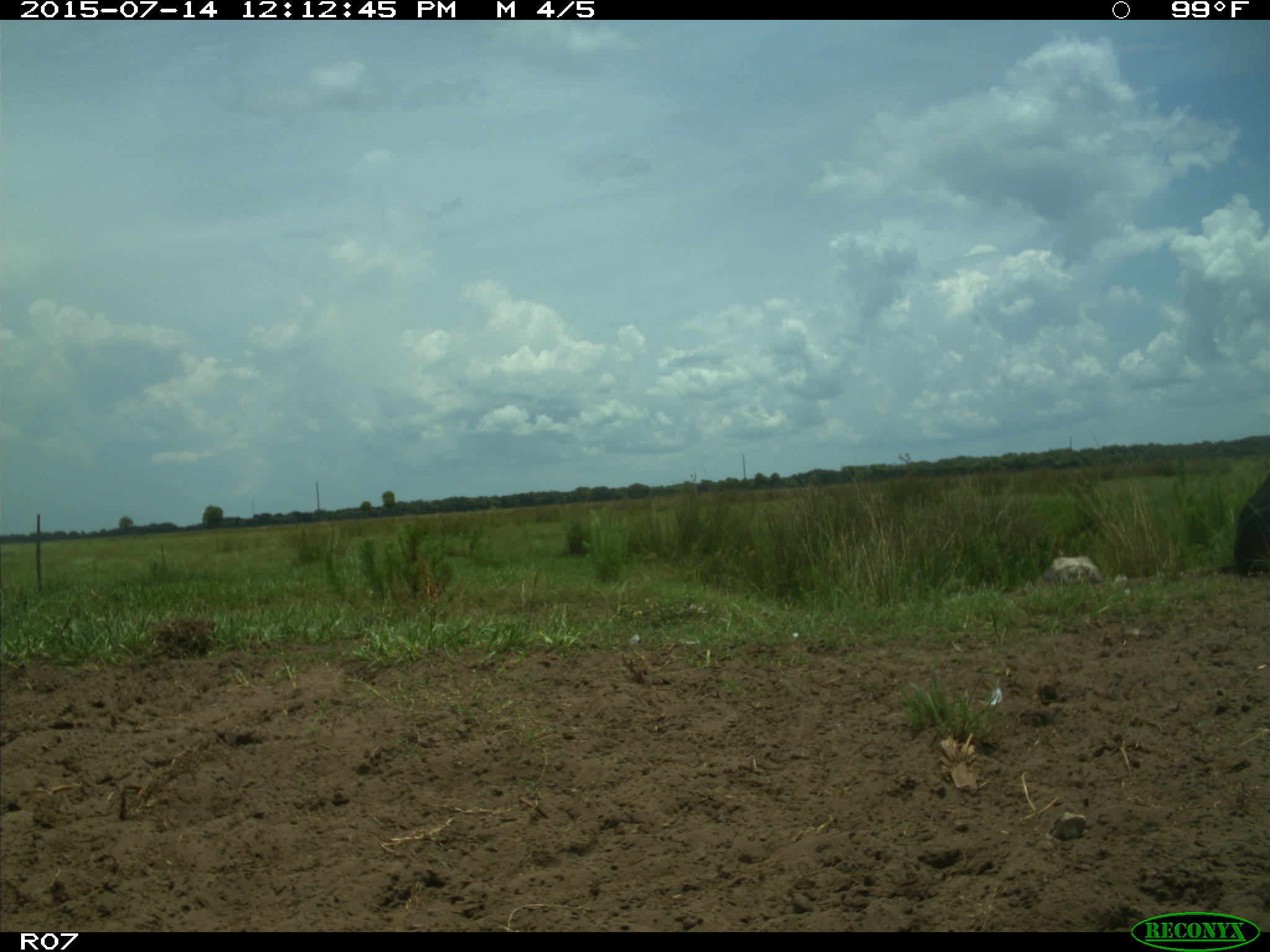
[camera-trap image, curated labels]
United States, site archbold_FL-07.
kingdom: Animalia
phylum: Chordata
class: Mammalia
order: Artiodactyla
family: Bovidae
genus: Bos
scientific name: Bos taurus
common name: domestic cow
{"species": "Bos taurus (domestic cow)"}